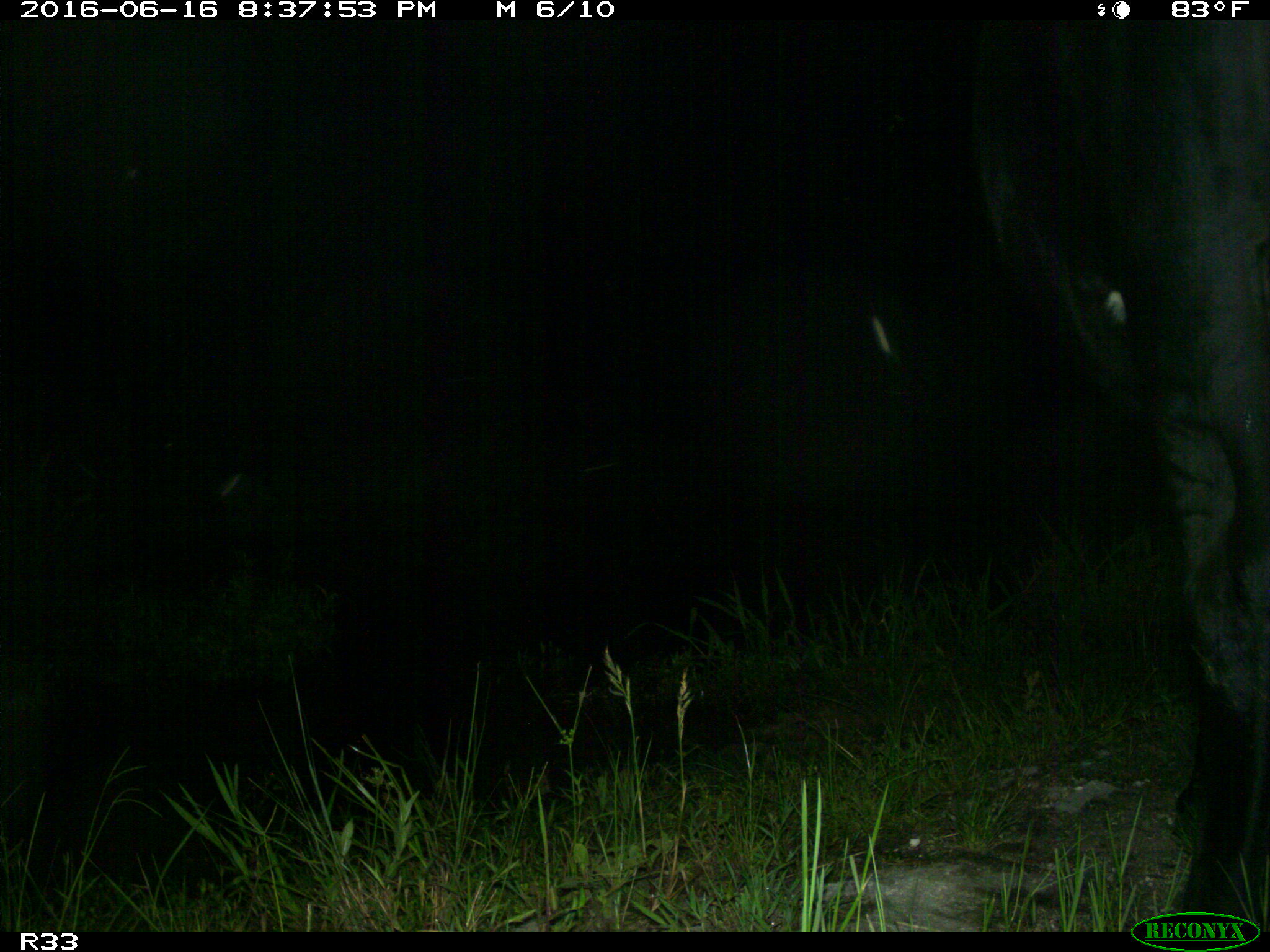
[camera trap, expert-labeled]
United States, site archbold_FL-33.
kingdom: Animalia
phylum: Chordata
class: Mammalia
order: Artiodactyla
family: Bovidae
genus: Bos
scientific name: Bos taurus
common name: domestic cow